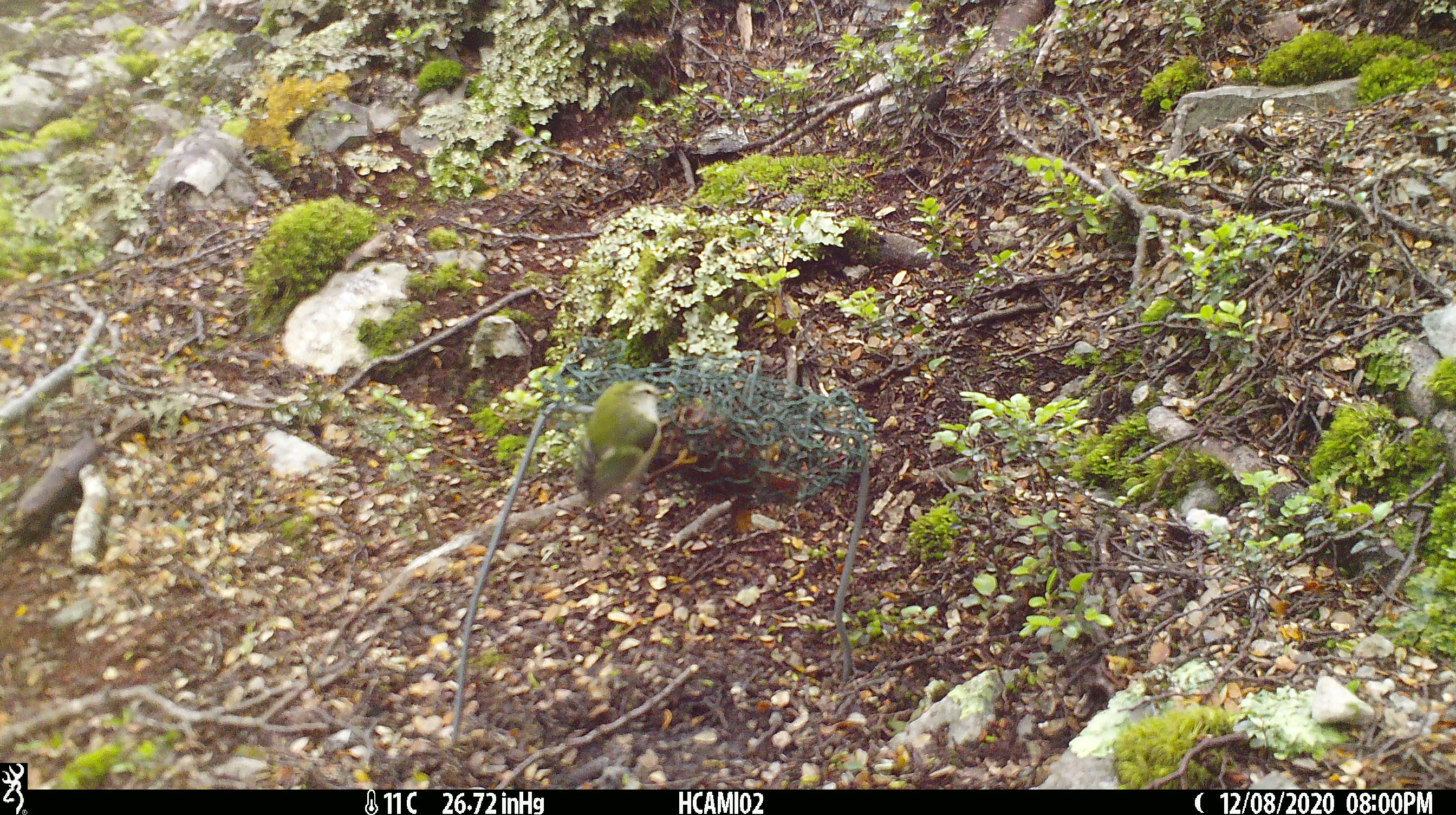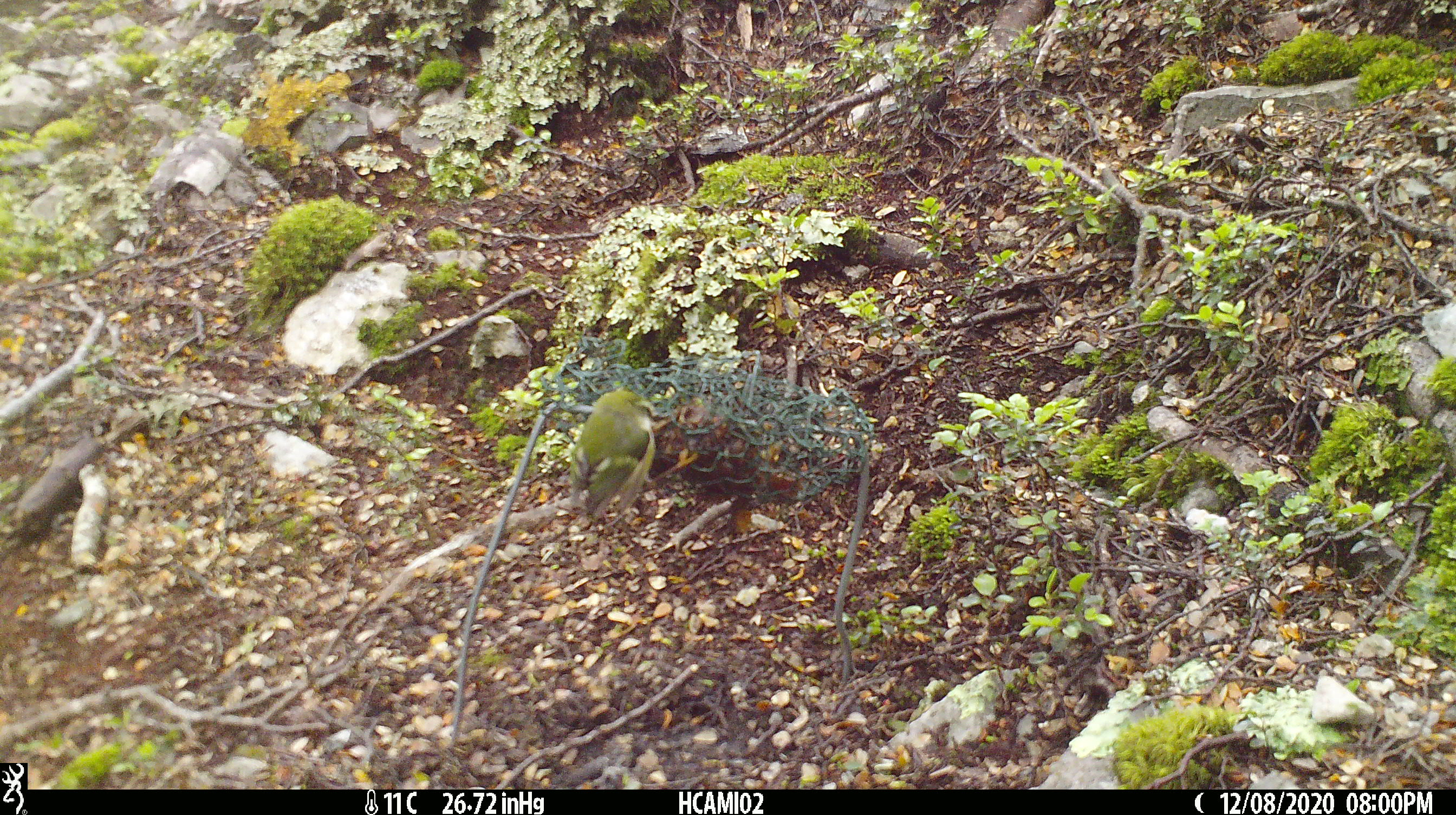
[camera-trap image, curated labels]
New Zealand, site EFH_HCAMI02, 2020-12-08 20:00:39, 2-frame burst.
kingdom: Animalia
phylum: Chordata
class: Aves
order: Passeriformes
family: Acanthisittidae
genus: Acanthisitta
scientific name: Acanthisitta chloris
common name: rifleman